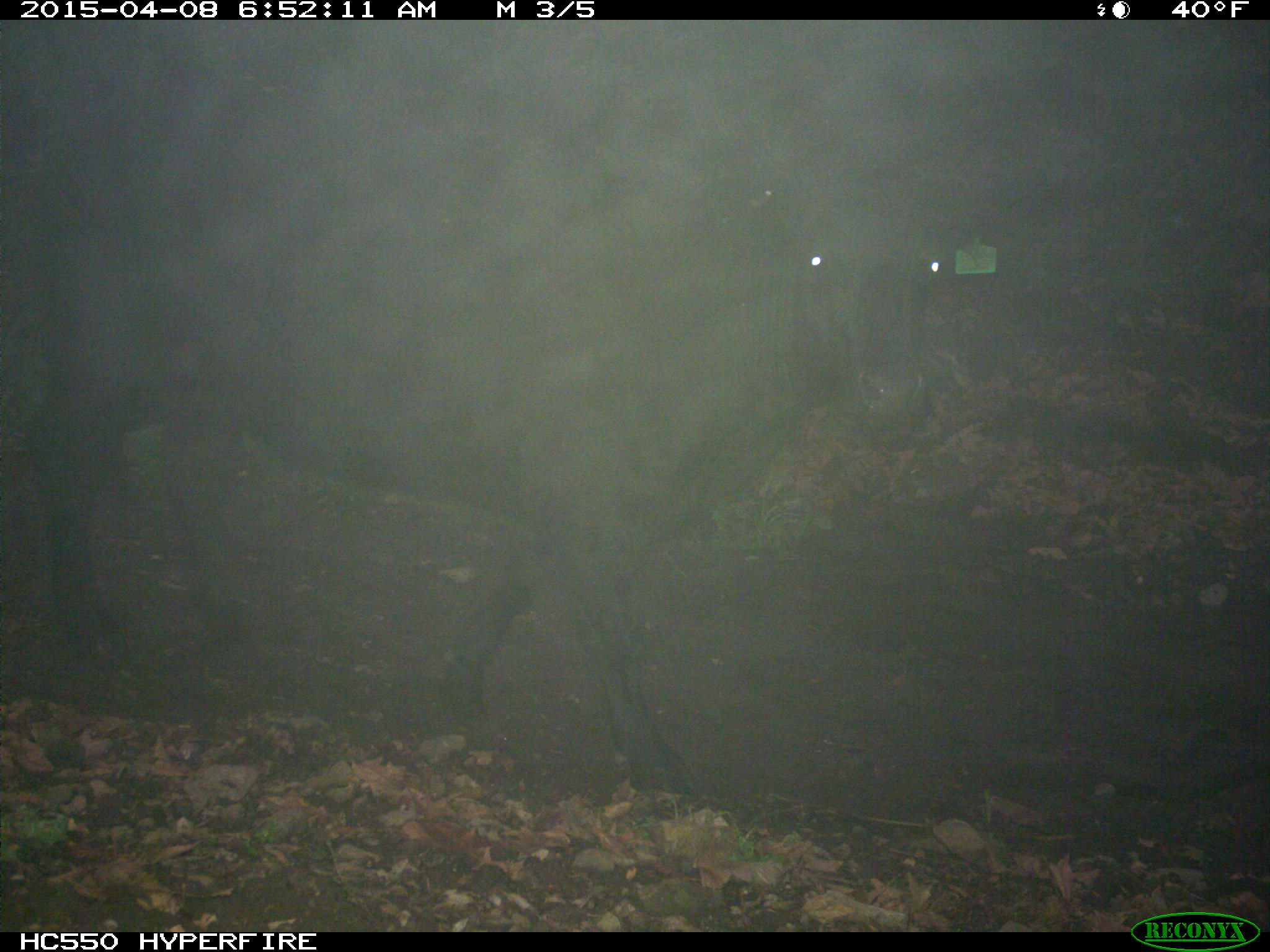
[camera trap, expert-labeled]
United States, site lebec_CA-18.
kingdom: Animalia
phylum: Chordata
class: Mammalia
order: Artiodactyla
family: Bovidae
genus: Bos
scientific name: Bos taurus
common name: domestic cow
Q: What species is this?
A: Bos taurus (domestic cow).